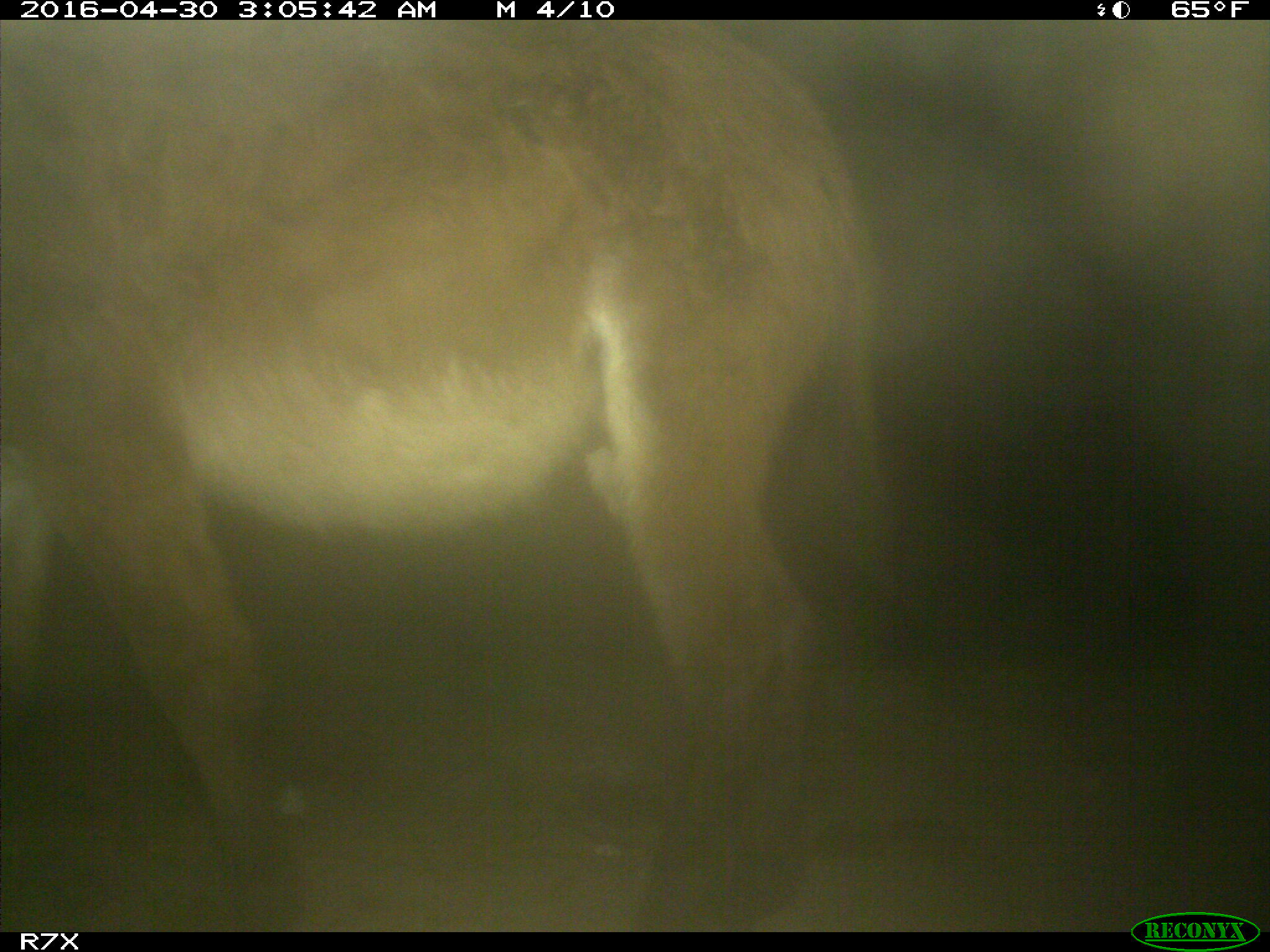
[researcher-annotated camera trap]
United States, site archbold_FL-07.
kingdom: Animalia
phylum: Chordata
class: Mammalia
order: Artiodactyla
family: Bovidae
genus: Bos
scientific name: Bos taurus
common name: domestic cow